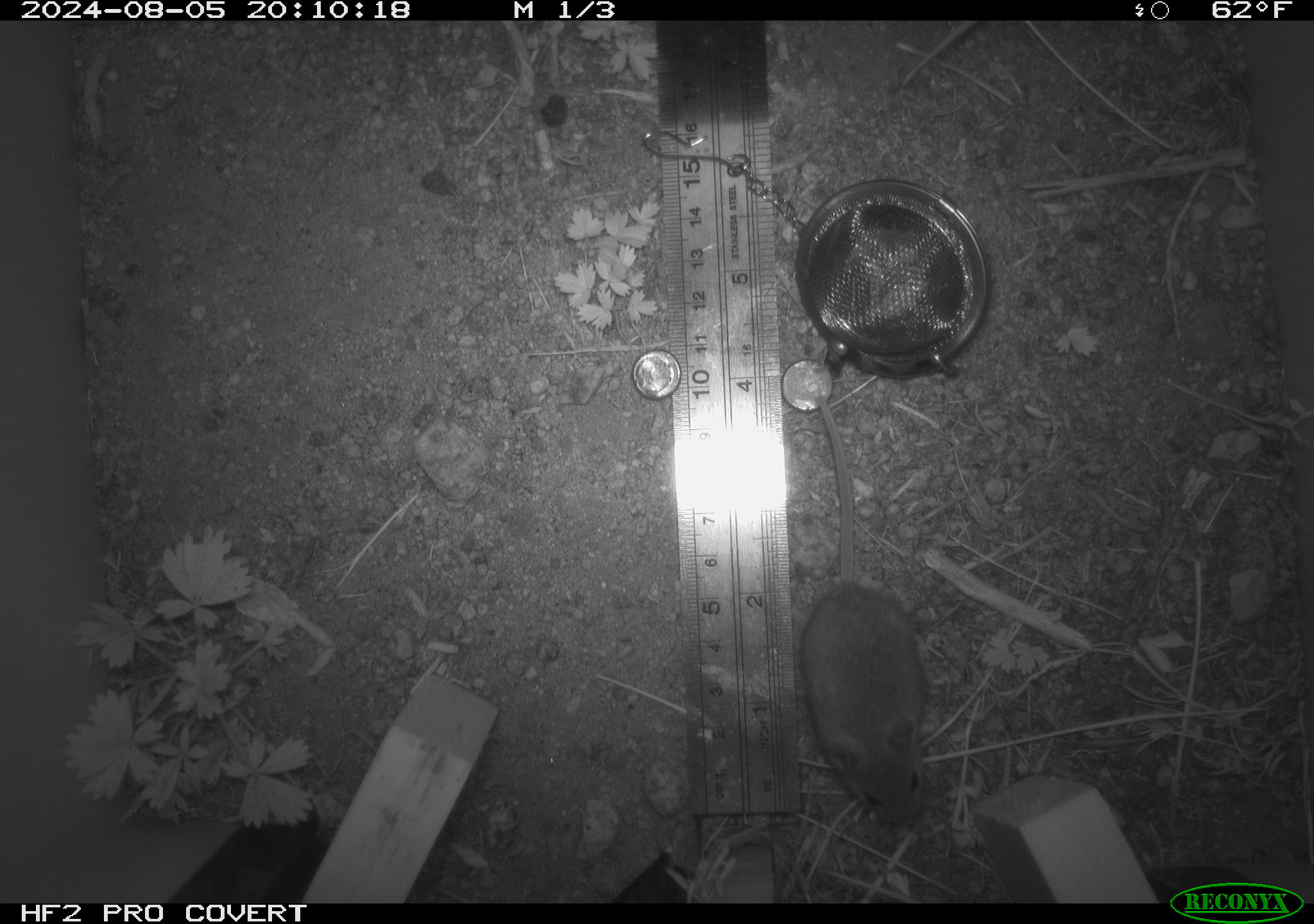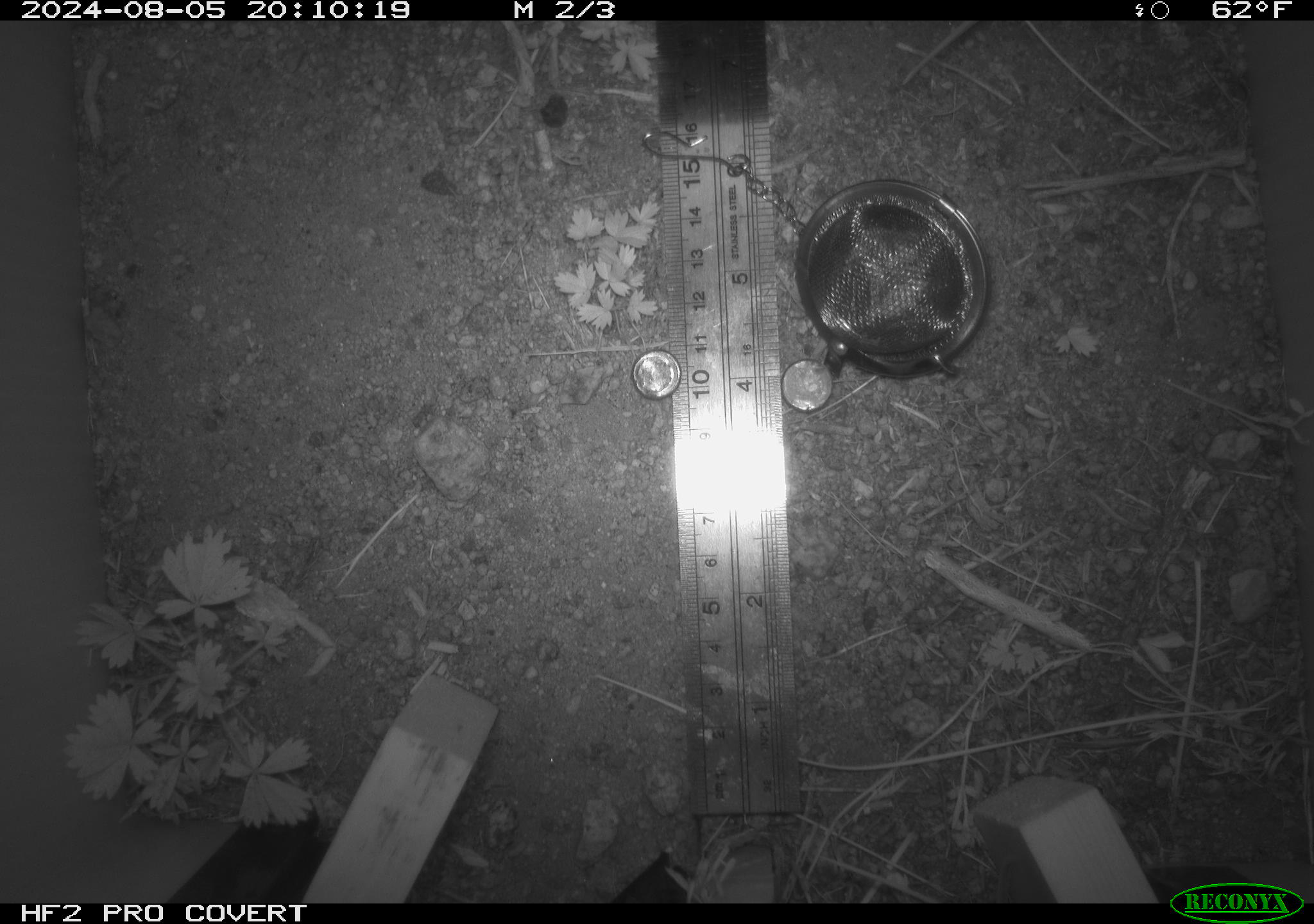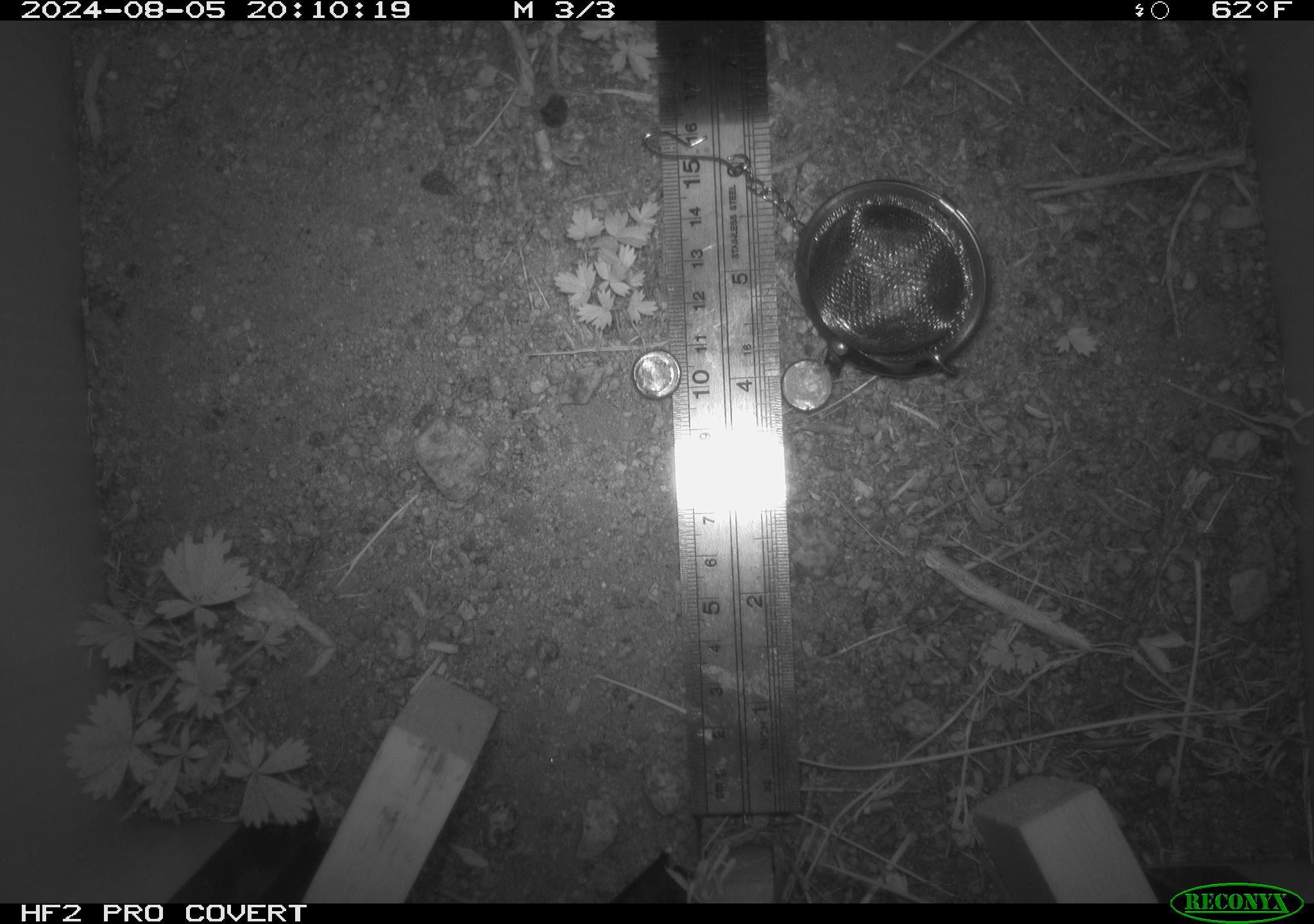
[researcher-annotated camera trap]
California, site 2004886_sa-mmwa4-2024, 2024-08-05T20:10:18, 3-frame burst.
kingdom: Animalia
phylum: Chordata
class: Mammalia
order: Rodentia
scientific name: Rodentia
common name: mouse species